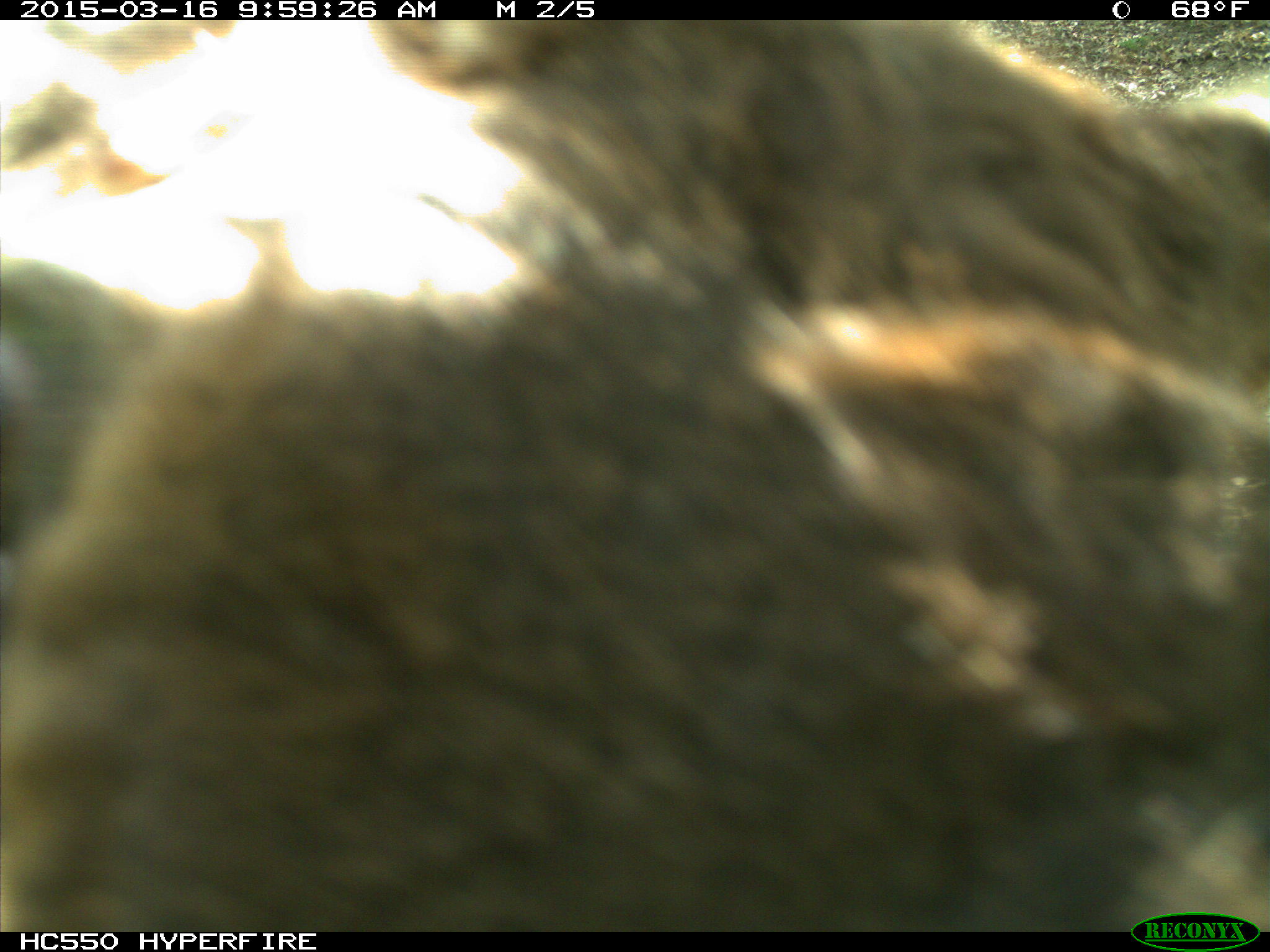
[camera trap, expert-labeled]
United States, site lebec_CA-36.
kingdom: Animalia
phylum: Chordata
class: Mammalia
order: Artiodactyla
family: Cervidae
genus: Cervus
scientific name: Cervus canadensis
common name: elk